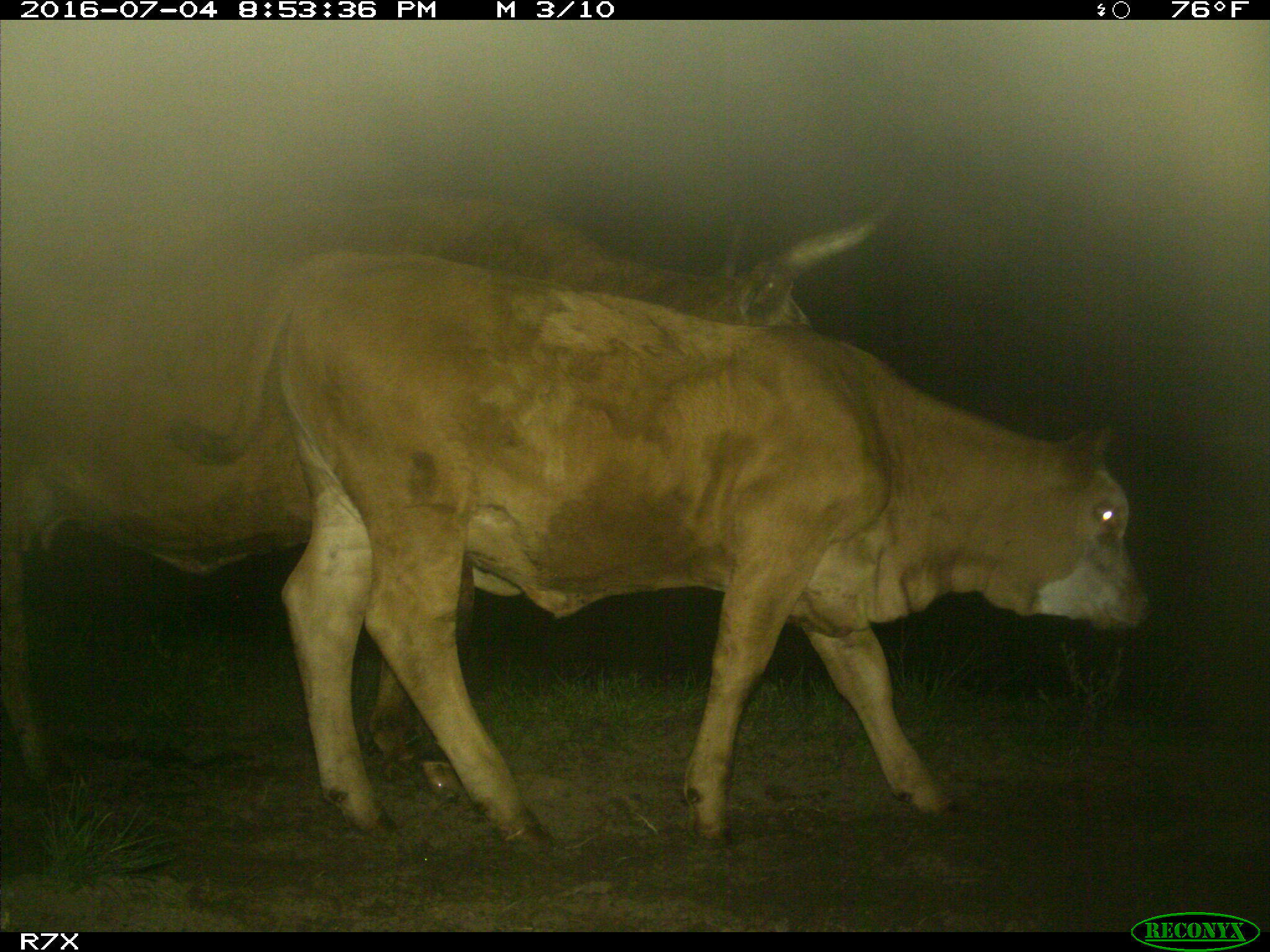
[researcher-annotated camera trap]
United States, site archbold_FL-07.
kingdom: Animalia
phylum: Chordata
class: Mammalia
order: Artiodactyla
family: Bovidae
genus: Bos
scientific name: Bos taurus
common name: domestic cow